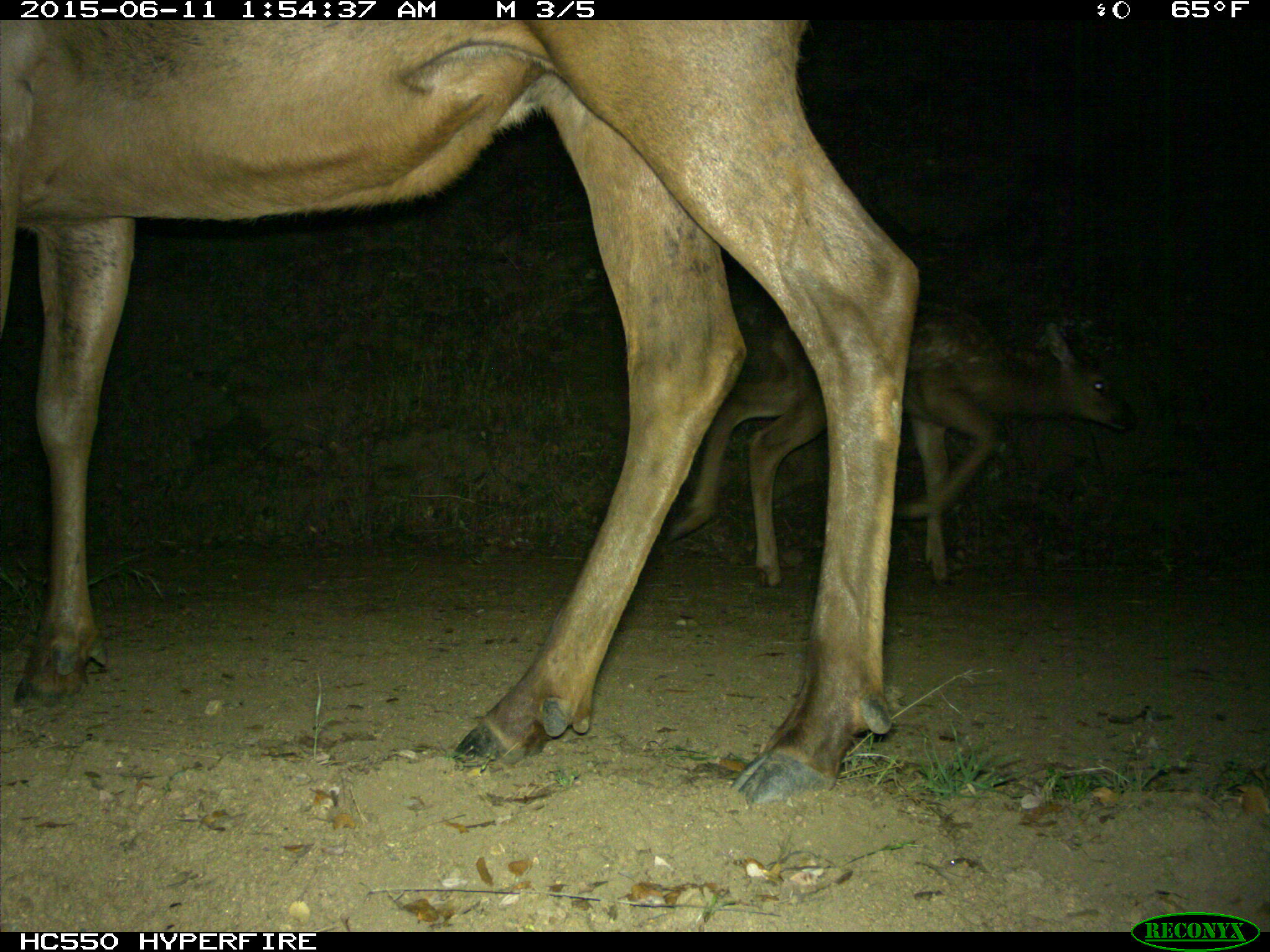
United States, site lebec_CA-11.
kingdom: Animalia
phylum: Chordata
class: Mammalia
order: Artiodactyla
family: Cervidae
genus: Cervus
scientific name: Cervus canadensis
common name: elk